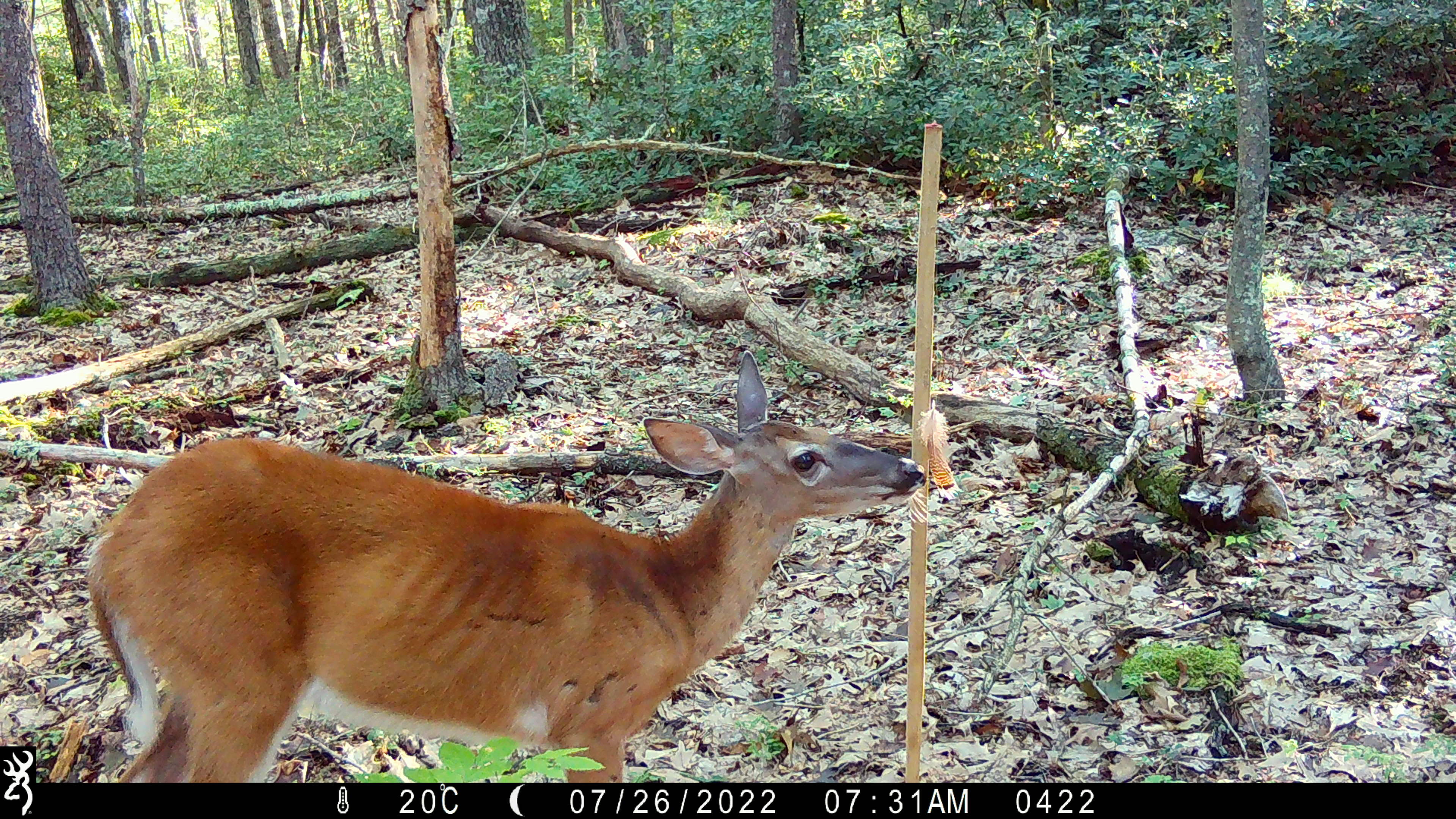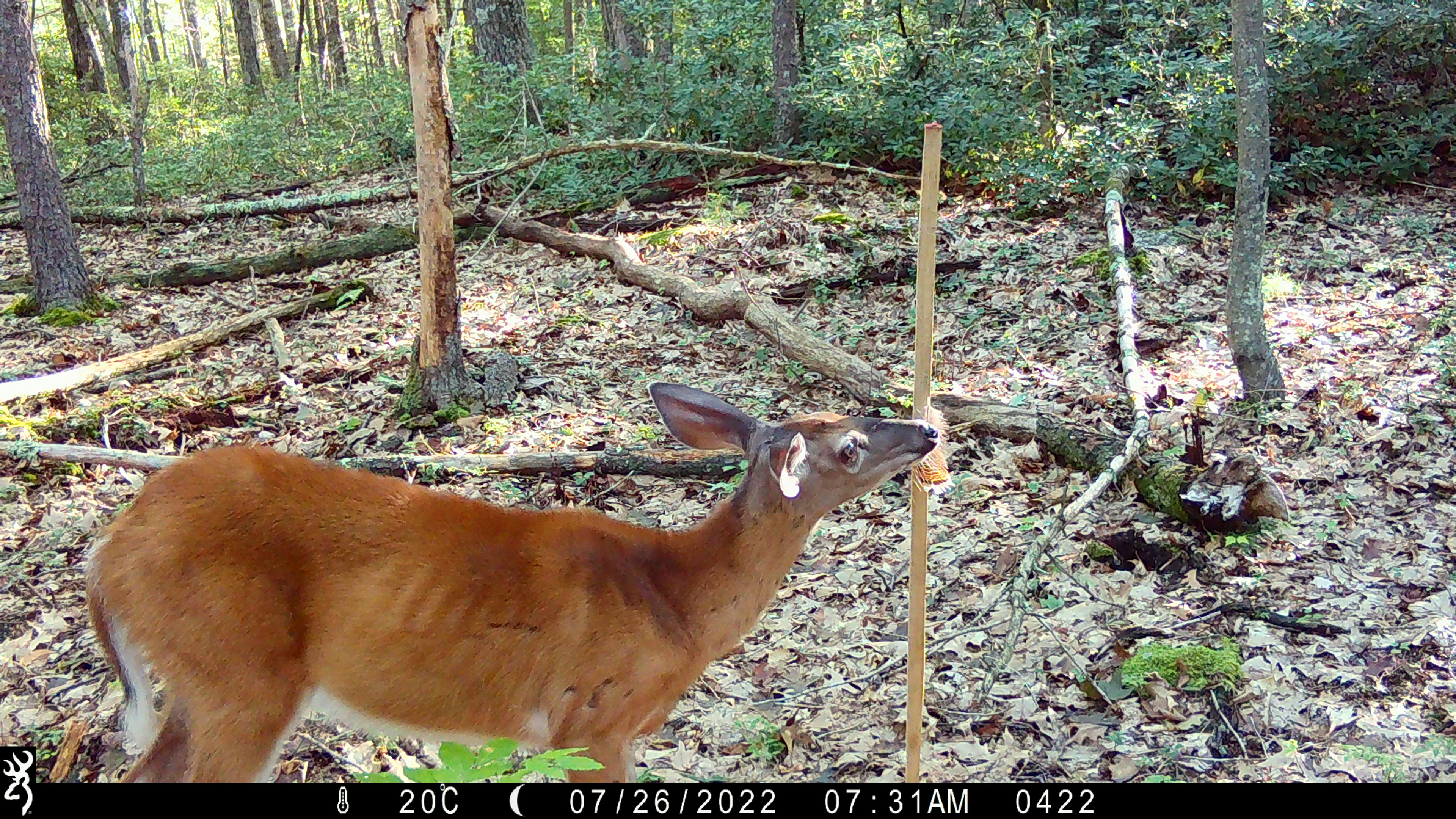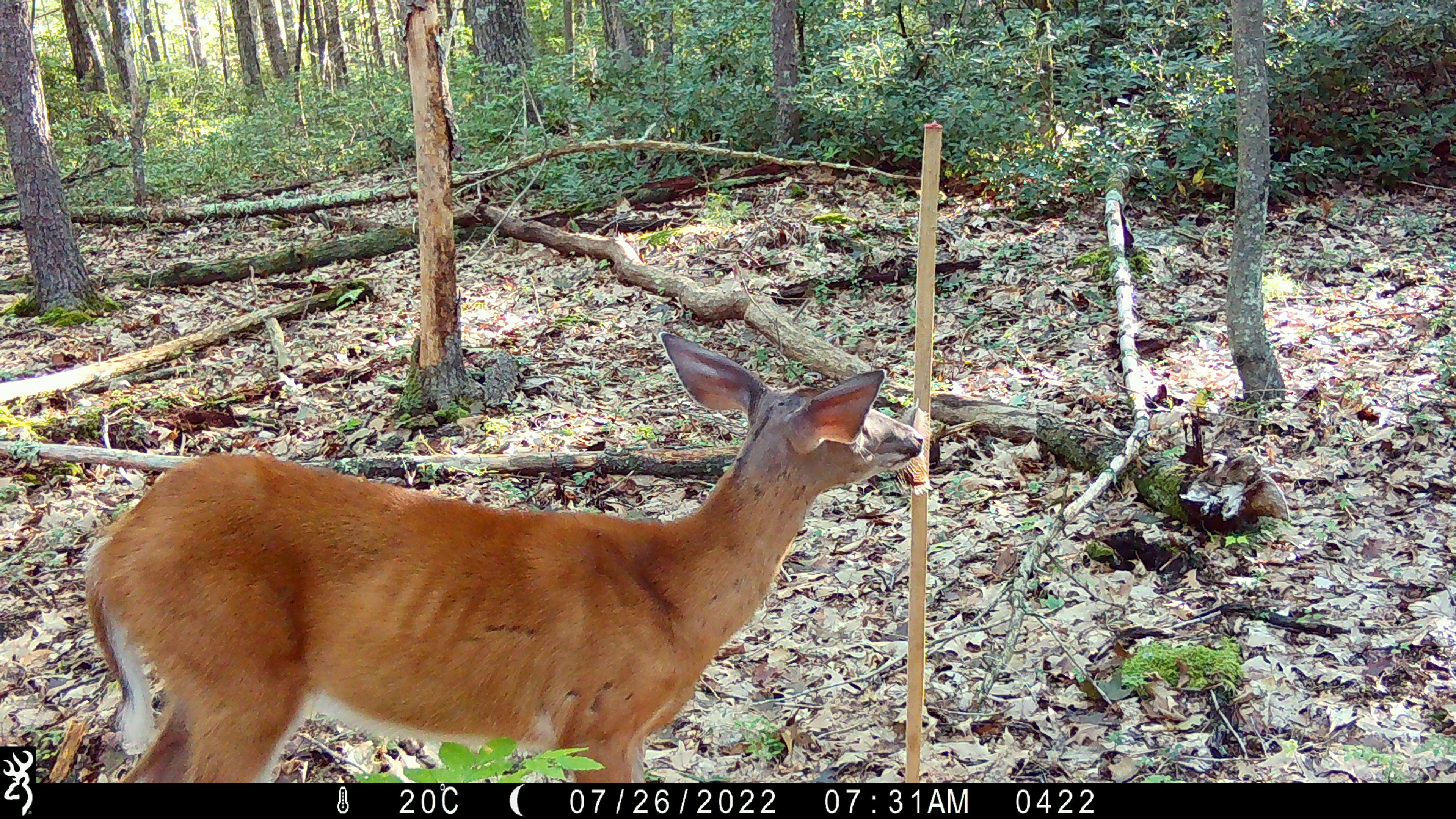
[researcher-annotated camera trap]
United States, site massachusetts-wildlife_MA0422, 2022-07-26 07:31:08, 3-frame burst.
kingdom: Animalia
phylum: Chordata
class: Mammalia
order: Artiodactyla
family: Cervidae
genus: Odocoileus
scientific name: Odocoileus virginianus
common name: white-tailed deer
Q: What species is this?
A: White-tailed deer (Odocoileus virginianus).